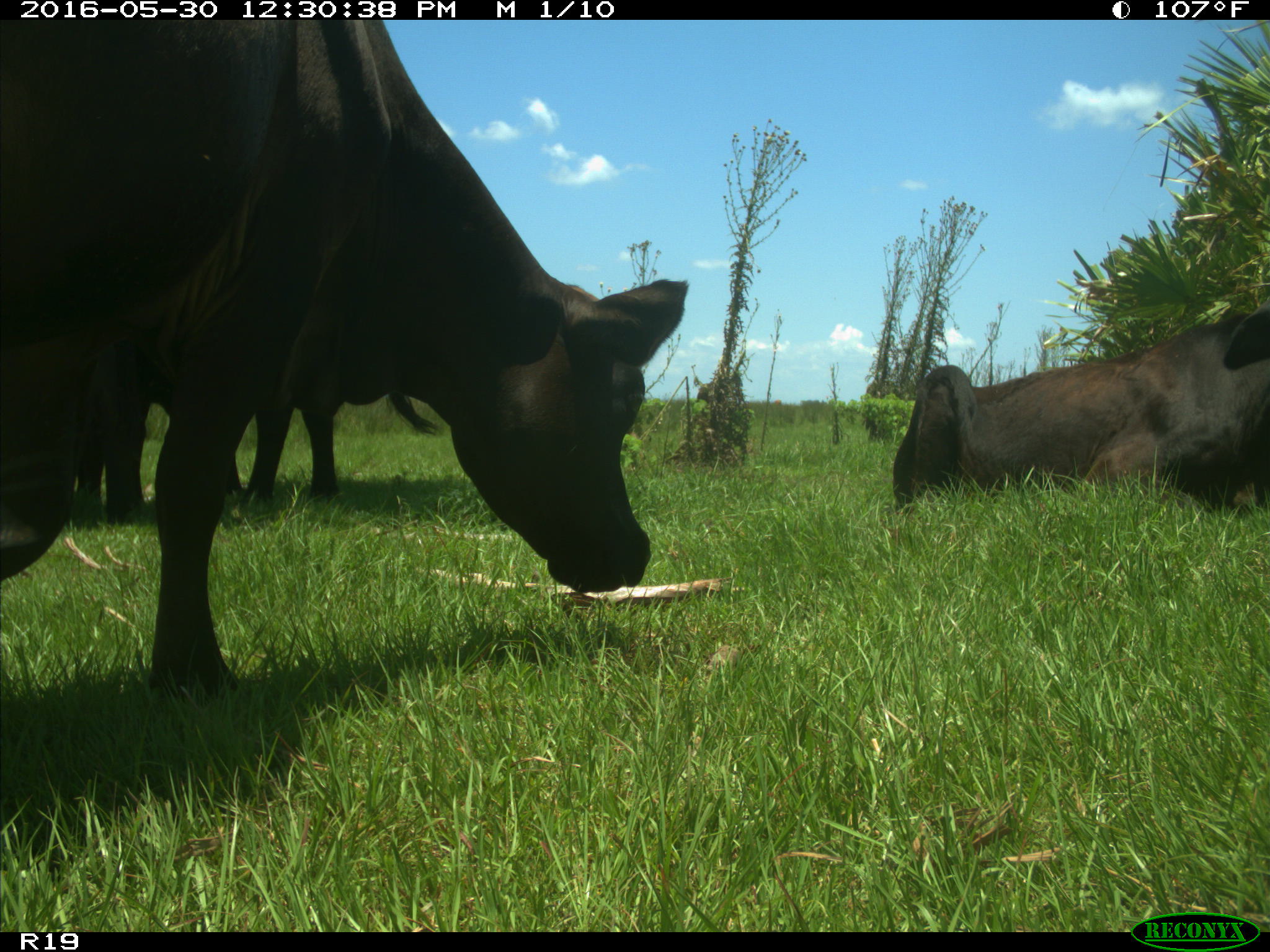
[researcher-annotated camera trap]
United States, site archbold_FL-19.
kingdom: Animalia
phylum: Chordata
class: Mammalia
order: Artiodactyla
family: Bovidae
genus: Bos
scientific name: Bos taurus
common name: domestic cow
Bos taurus (domestic cow).